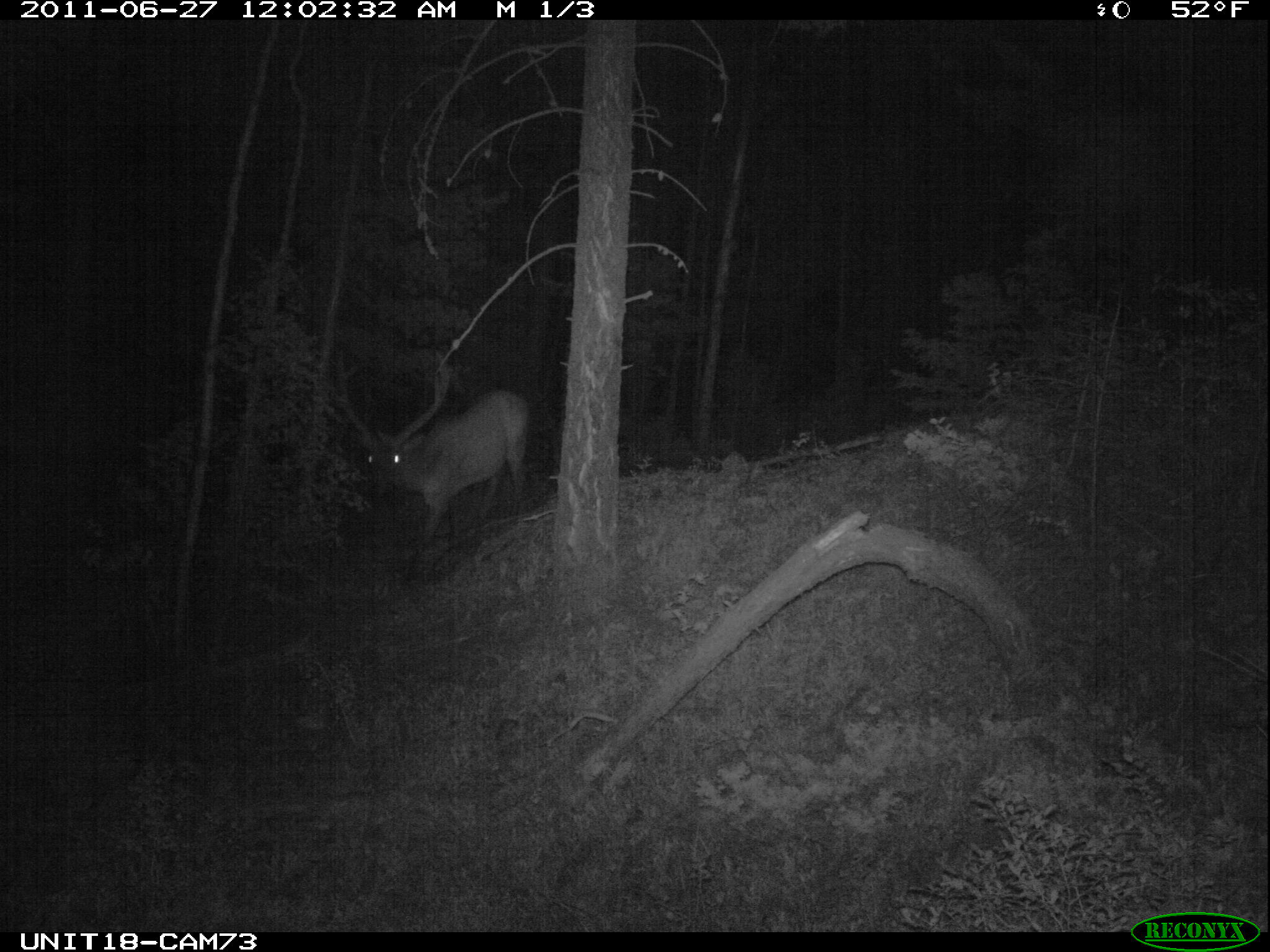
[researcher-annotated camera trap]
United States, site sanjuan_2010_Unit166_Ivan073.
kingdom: Animalia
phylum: Chordata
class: Mammalia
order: Artiodactyla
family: Cervidae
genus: Cervus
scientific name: Cervus elaphus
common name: red deer